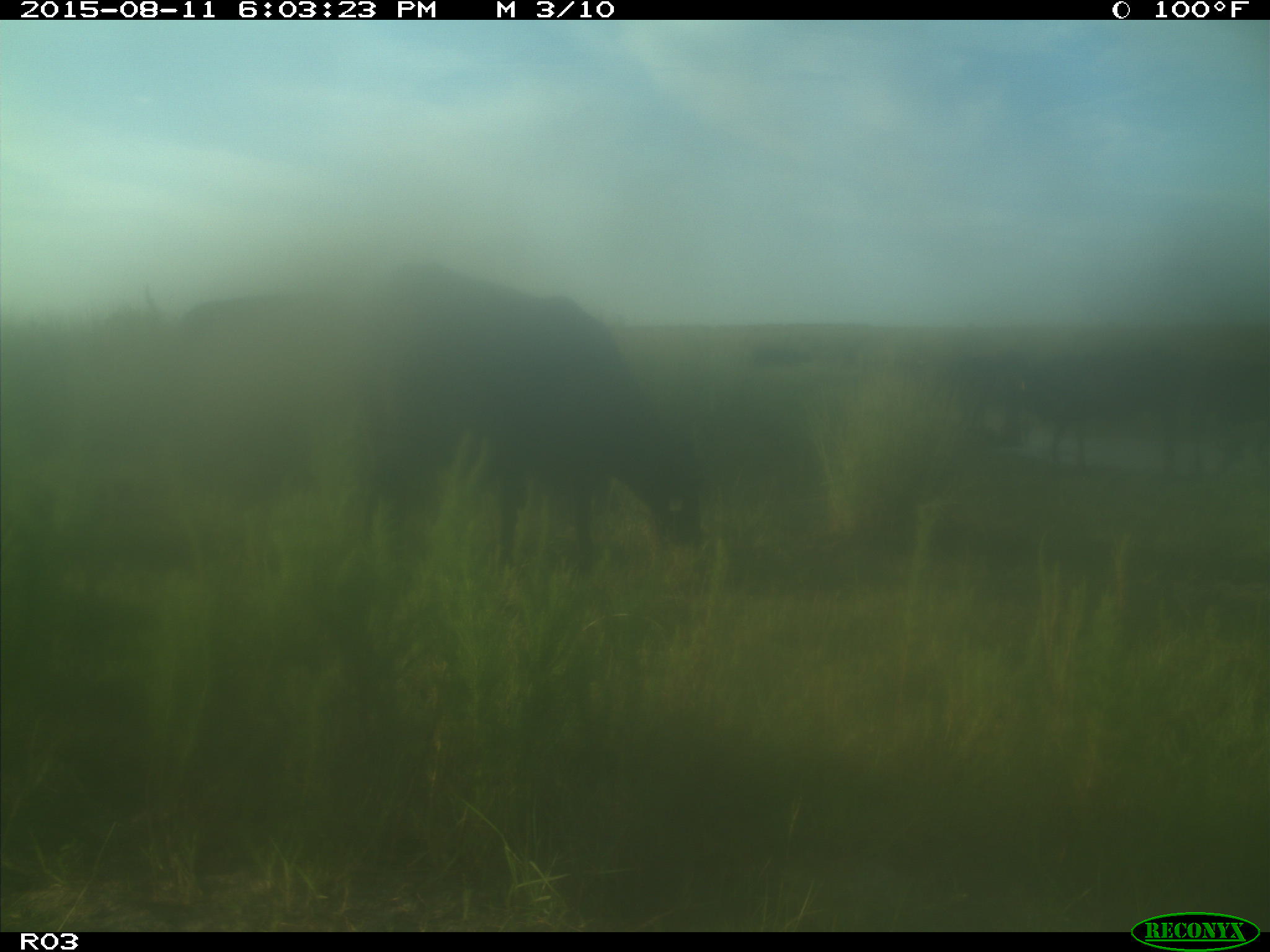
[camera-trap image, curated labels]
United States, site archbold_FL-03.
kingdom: Animalia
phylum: Chordata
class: Mammalia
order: Artiodactyla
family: Bovidae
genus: Bos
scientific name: Bos taurus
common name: domestic cow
Bos taurus (domestic cow).